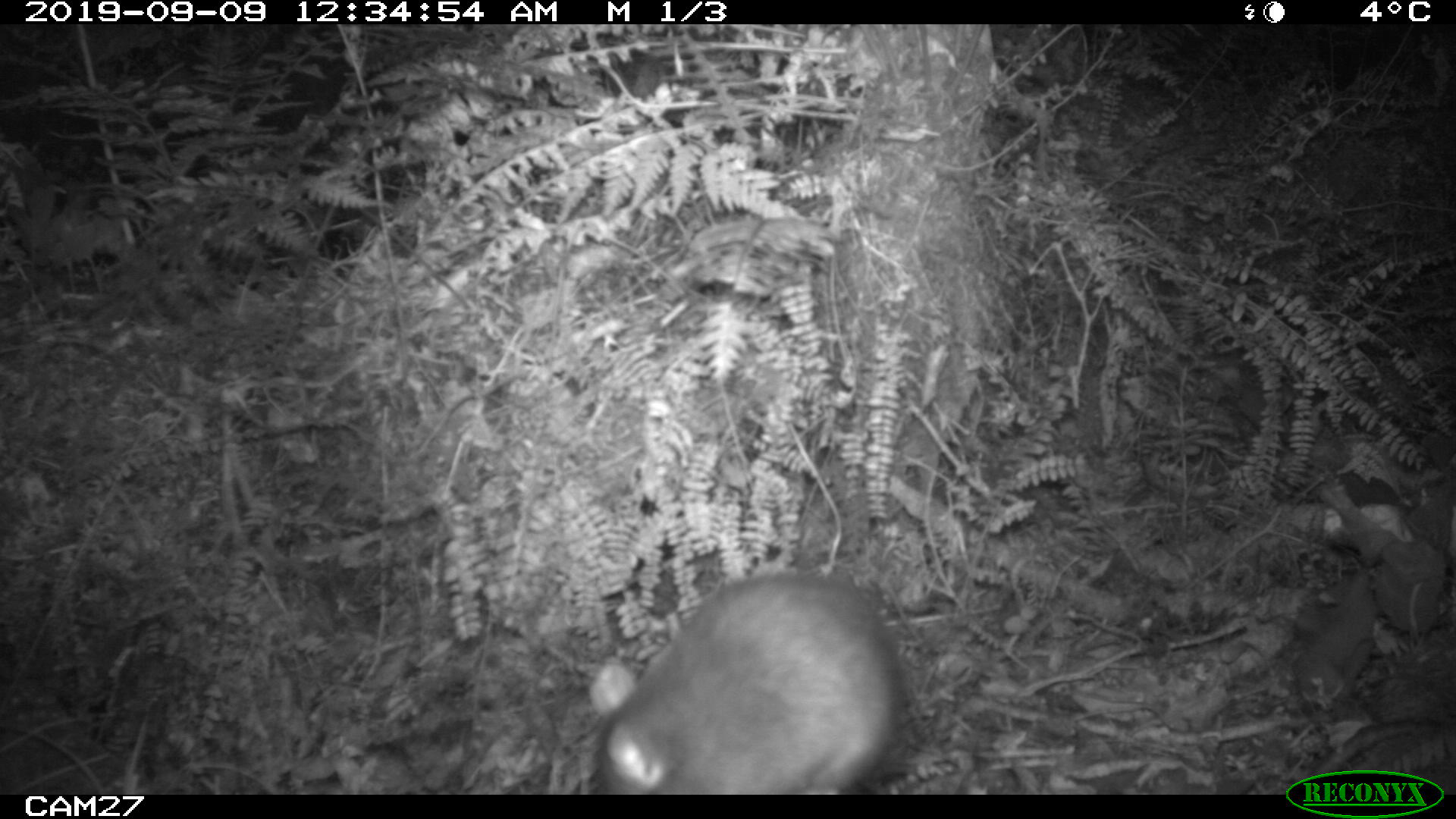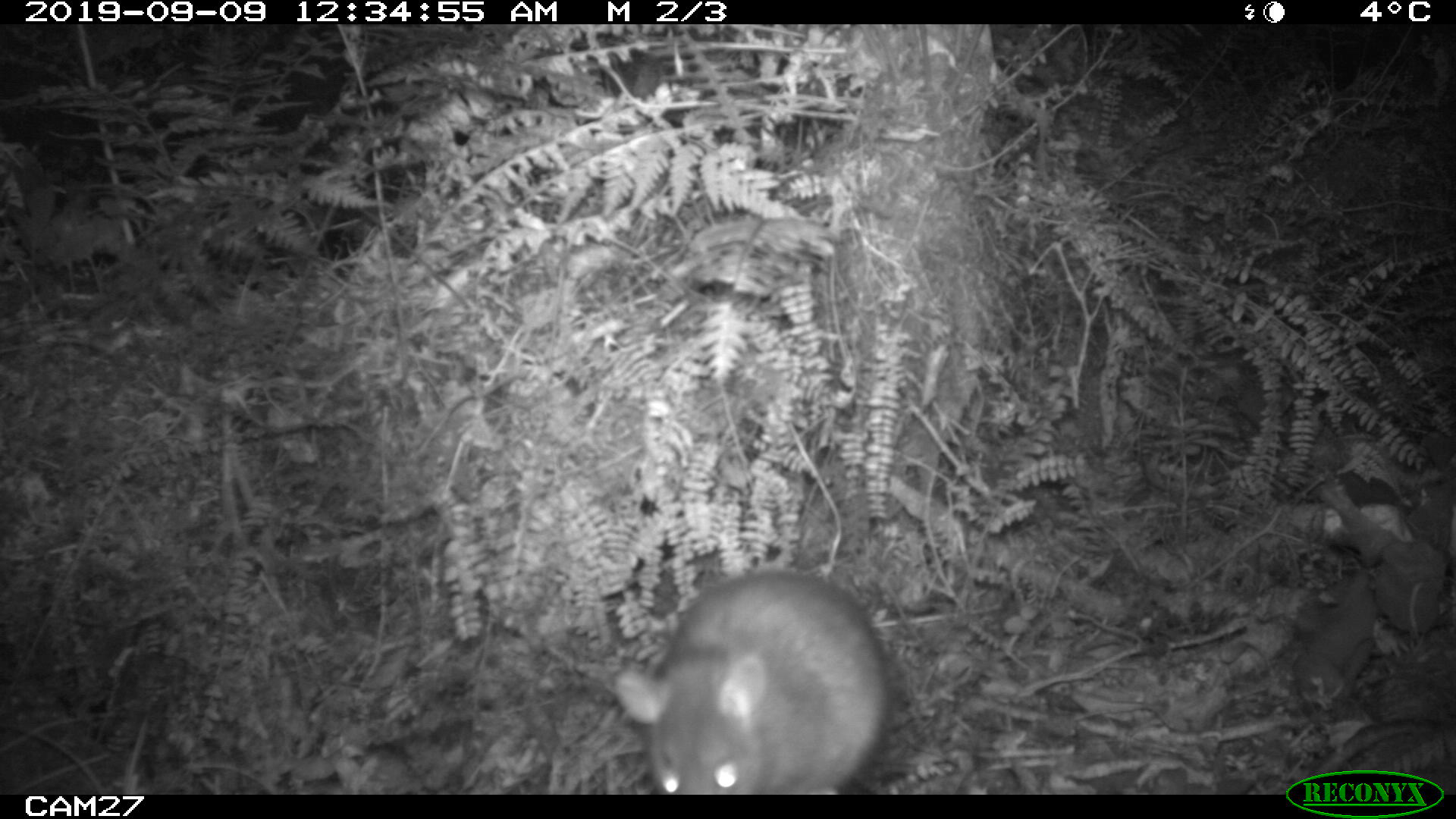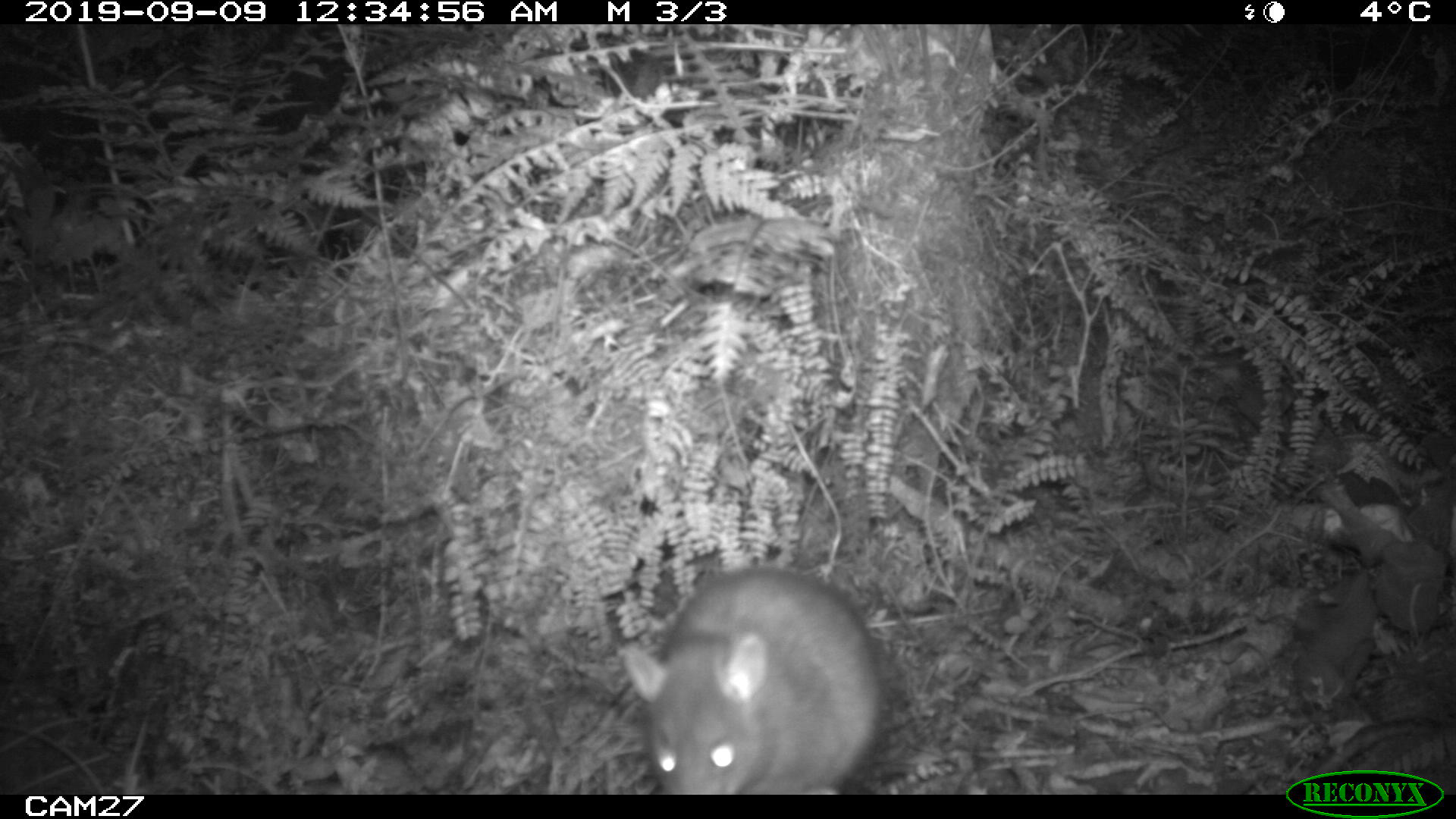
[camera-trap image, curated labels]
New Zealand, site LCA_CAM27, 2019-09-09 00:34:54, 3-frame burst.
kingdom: Animalia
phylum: Chordata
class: Mammalia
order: Rodentia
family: Muridae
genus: Rattus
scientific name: Rattus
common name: rat